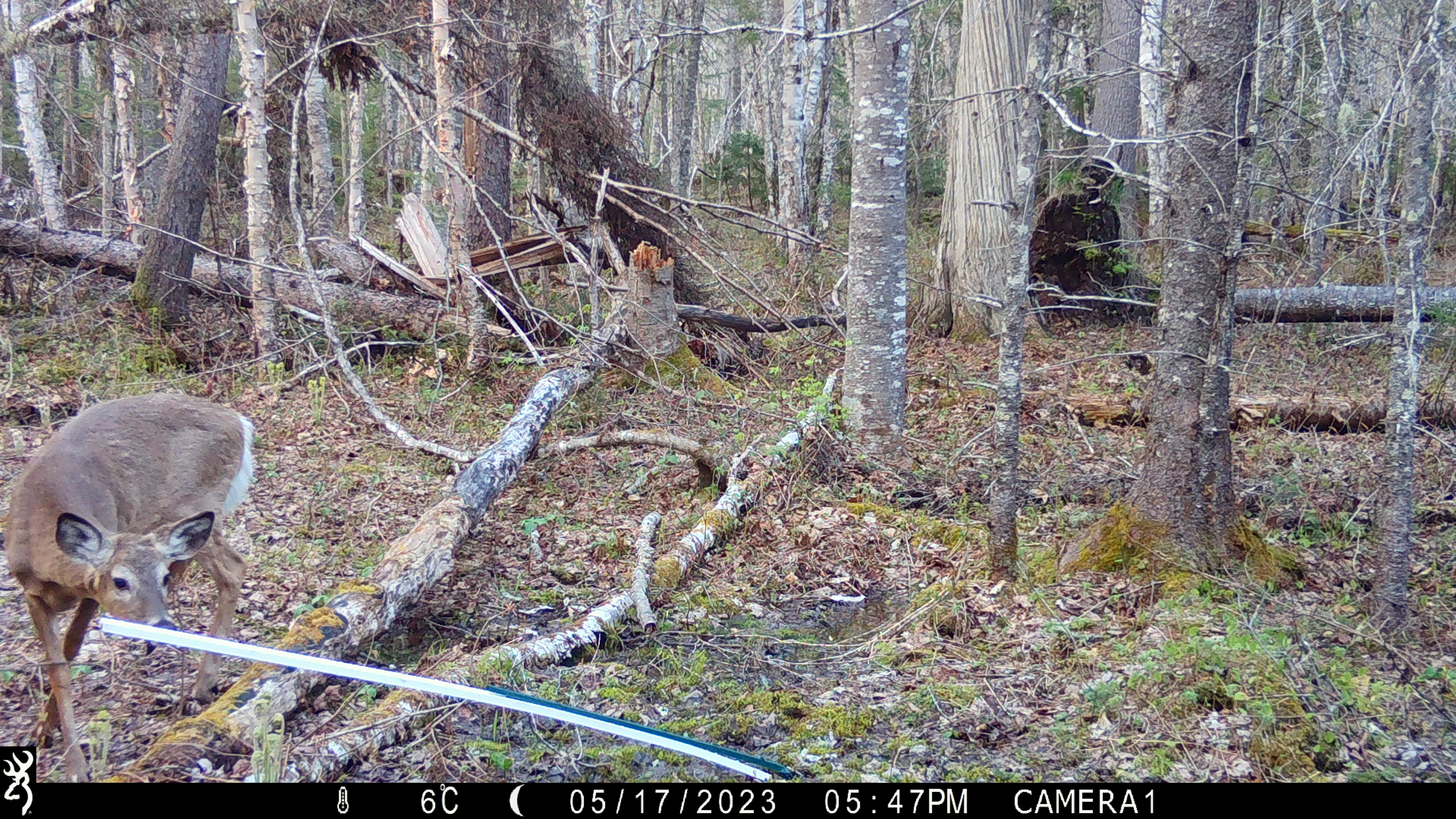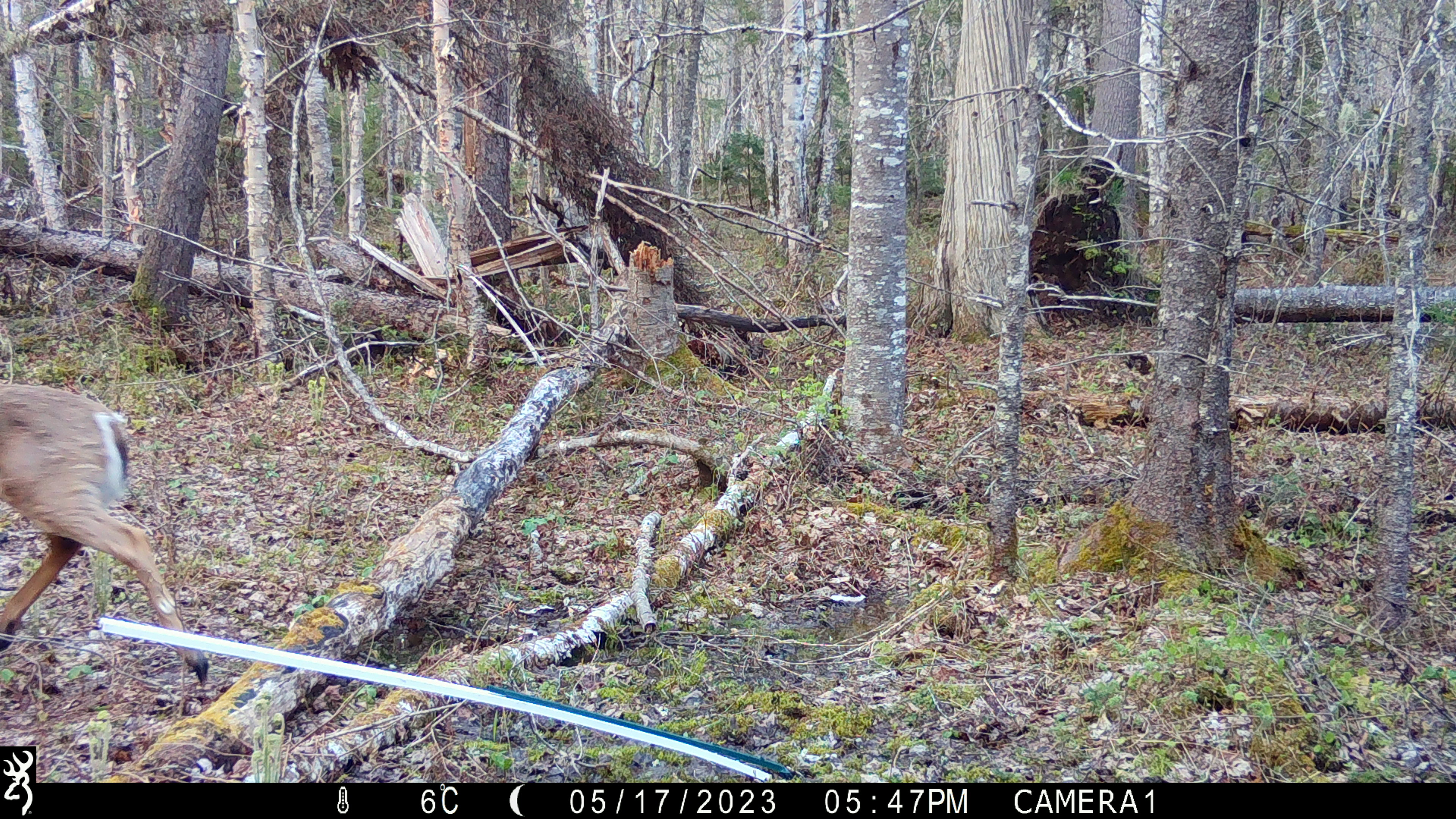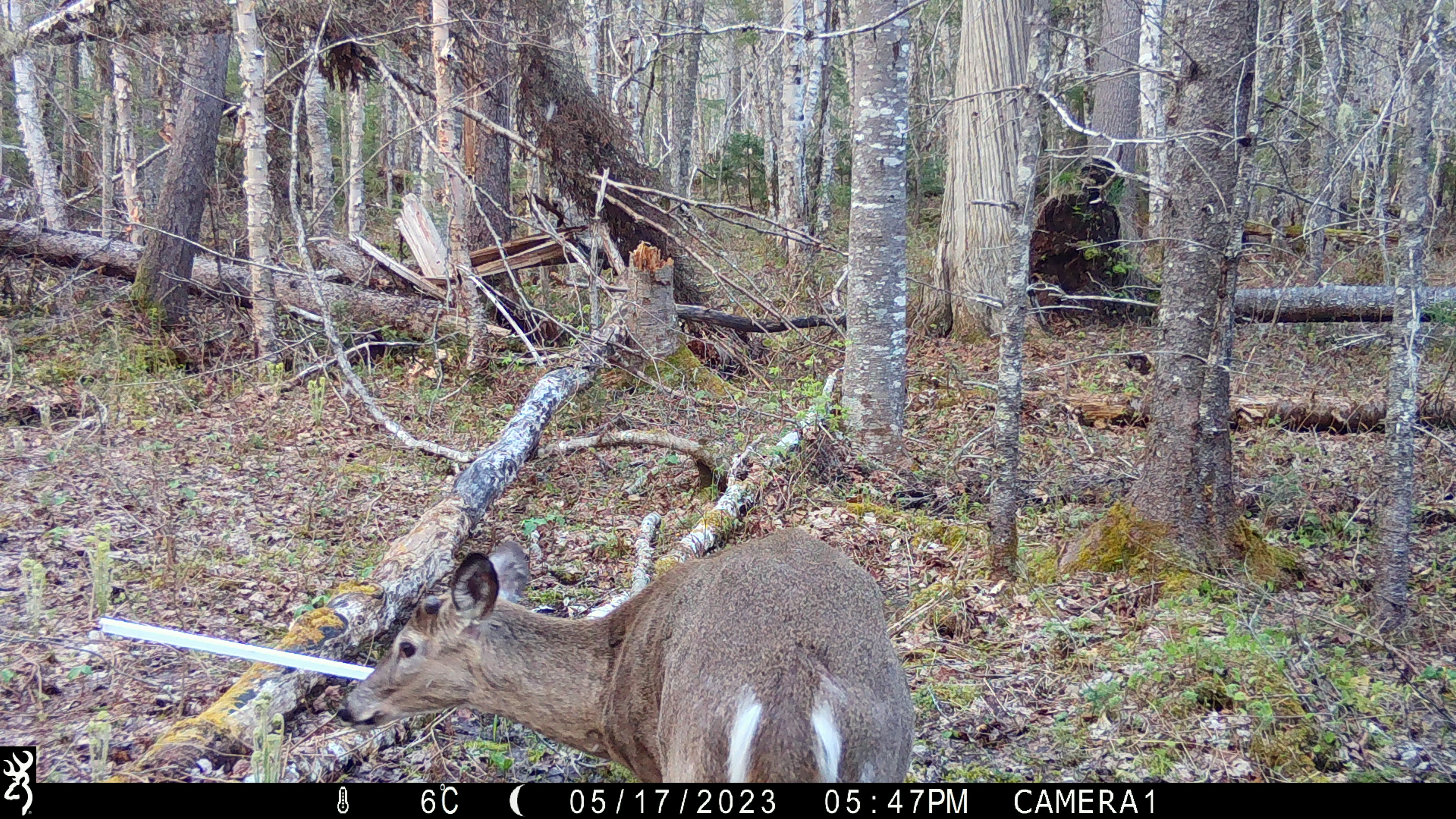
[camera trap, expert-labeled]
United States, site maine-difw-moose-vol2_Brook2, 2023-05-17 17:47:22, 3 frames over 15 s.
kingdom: Animalia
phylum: Chordata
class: Mammalia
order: Artiodactyla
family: Cervidae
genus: Odocoileus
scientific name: Odocoileus virginianus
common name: white-tailed deer